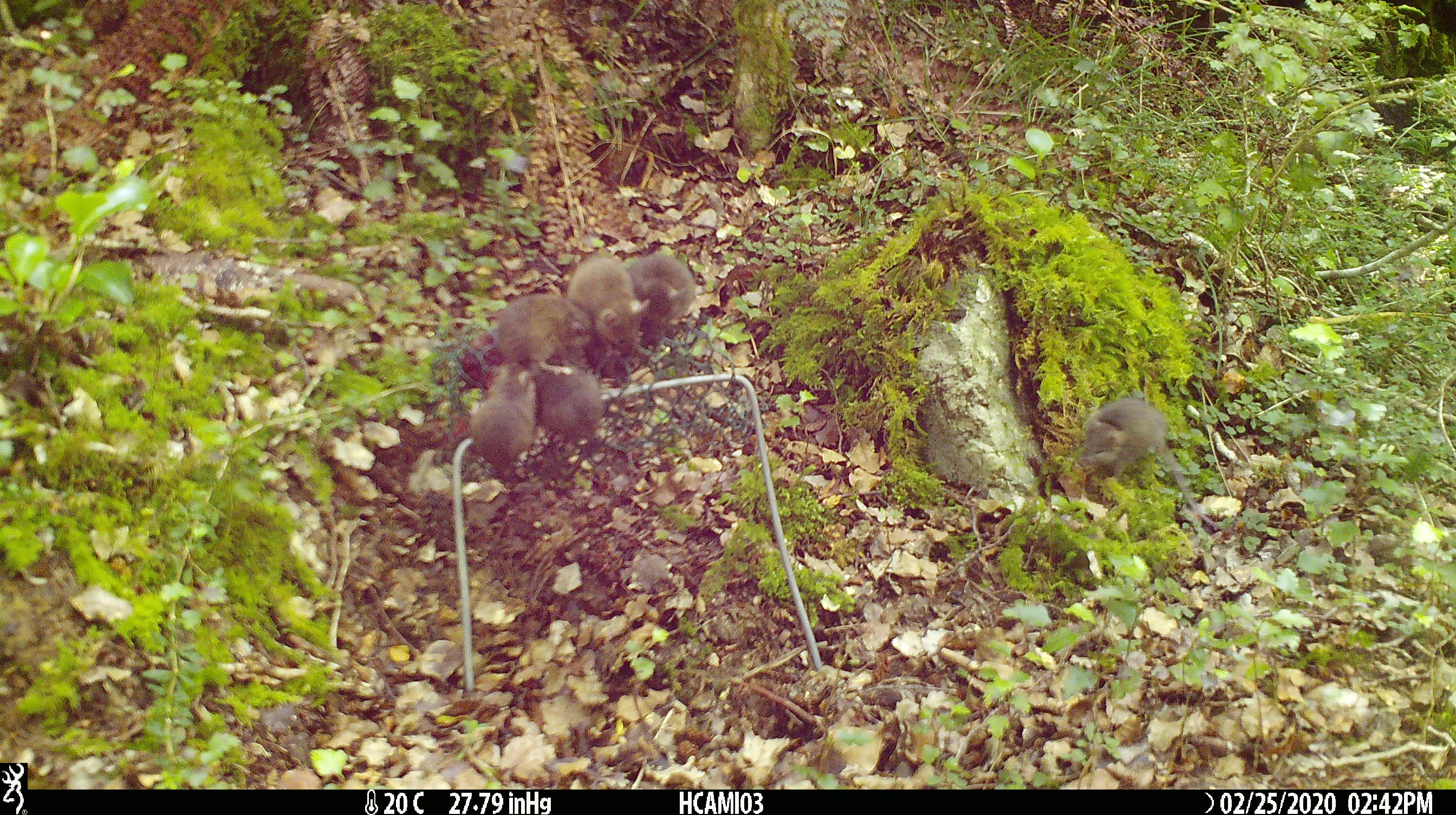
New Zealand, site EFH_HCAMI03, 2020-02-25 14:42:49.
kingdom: Animalia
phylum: Chordata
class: Mammalia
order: Rodentia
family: Muridae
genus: Mus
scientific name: Mus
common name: mouse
Mouse (Mus).